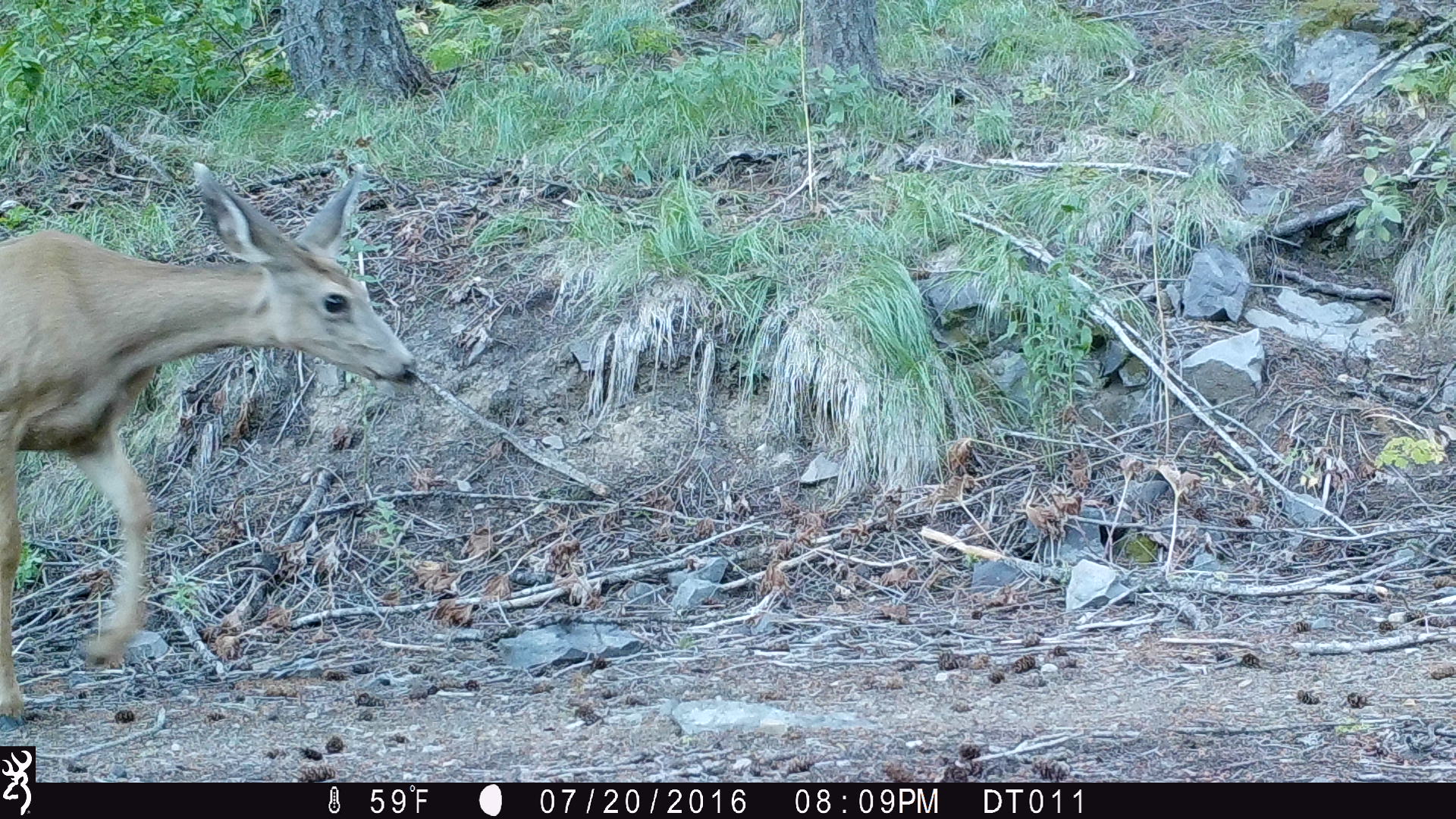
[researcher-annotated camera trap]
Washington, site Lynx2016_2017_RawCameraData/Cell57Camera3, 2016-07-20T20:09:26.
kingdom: Animalia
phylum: Chordata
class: Mammalia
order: Artiodactyla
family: Cervidae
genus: Odocoileus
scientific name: Odocoileus hemionus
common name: mule deer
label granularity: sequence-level